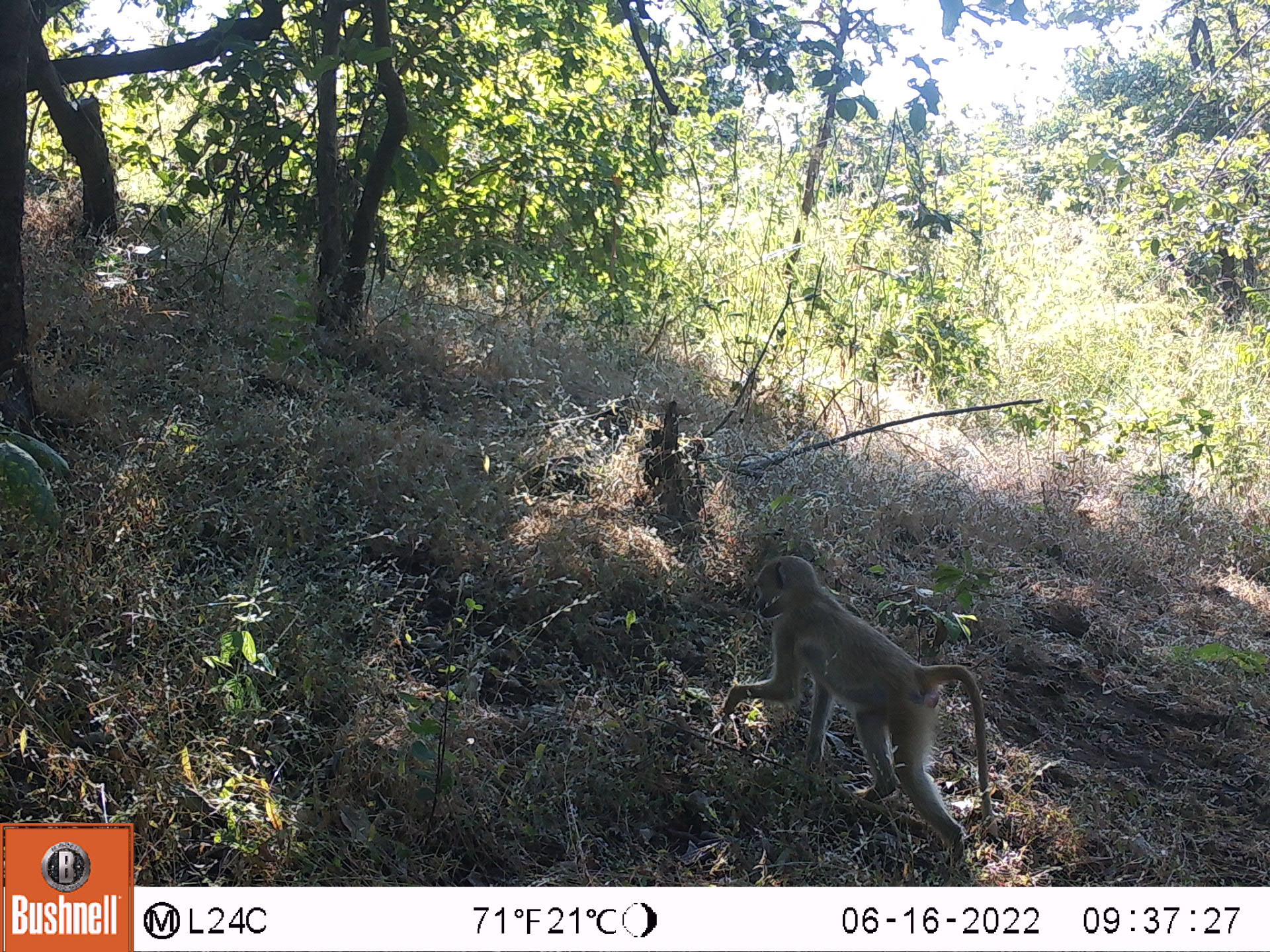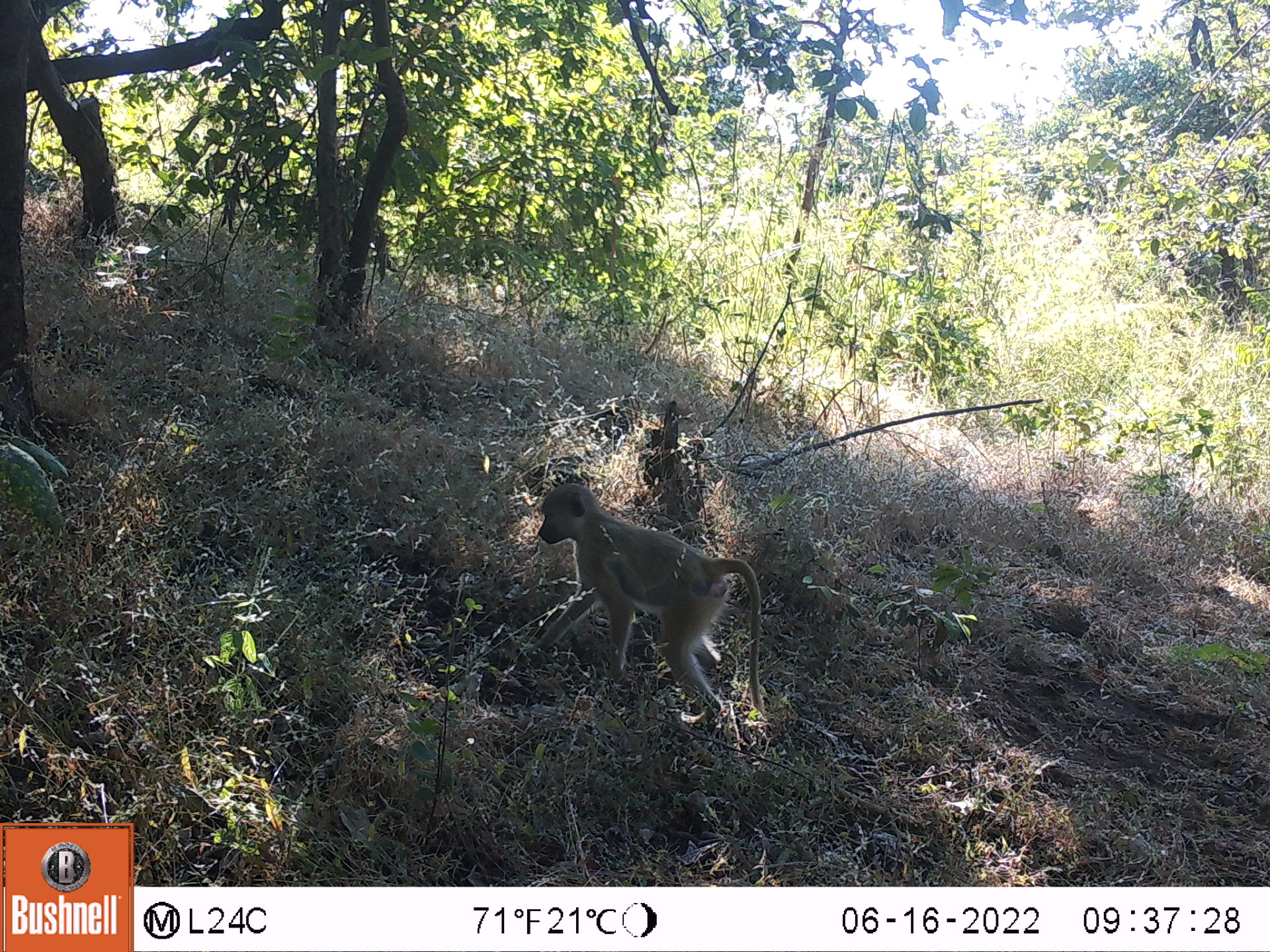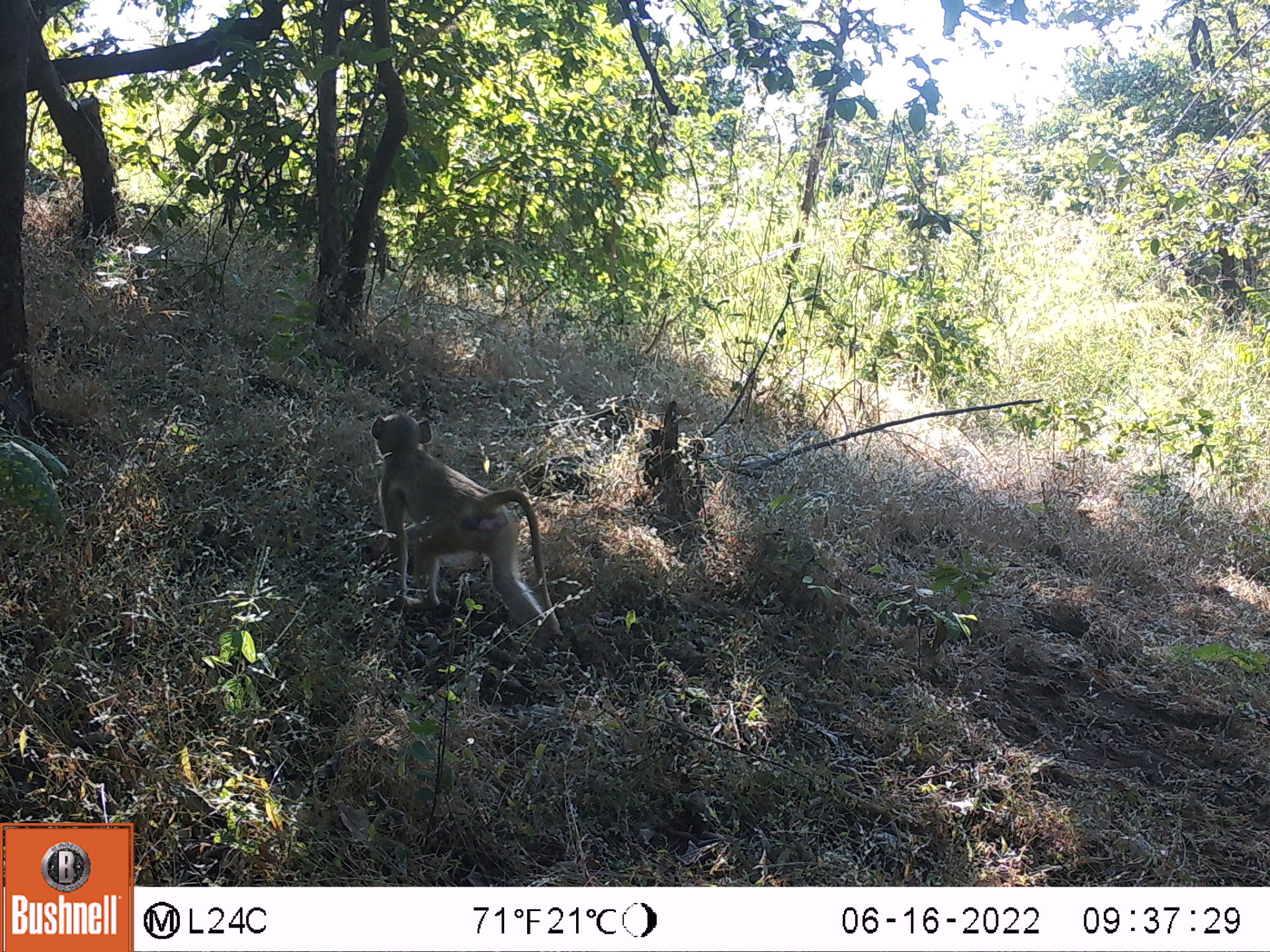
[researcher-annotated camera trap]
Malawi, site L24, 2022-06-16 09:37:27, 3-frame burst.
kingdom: Animalia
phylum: Chordata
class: Mammalia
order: Primates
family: Cercopithecidae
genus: Papio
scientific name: Papio cynocephalus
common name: yellow baboon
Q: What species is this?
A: Yellow baboon (Papio cynocephalus).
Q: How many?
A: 1.